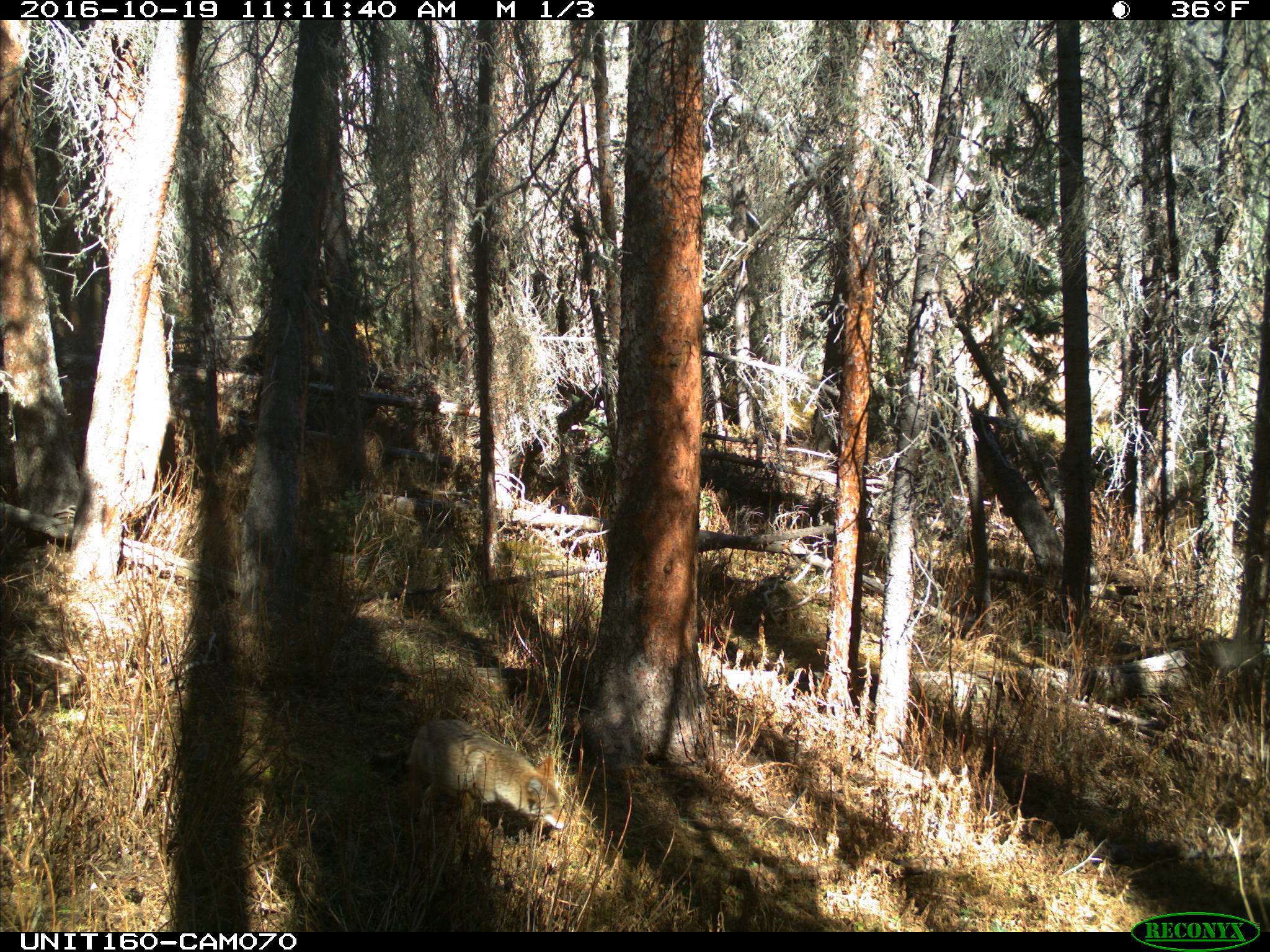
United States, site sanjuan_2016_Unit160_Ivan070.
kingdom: Animalia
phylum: Chordata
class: Mammalia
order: Carnivora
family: Canidae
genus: Canis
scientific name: Canis latrans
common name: coyote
Canis latrans (coyote).